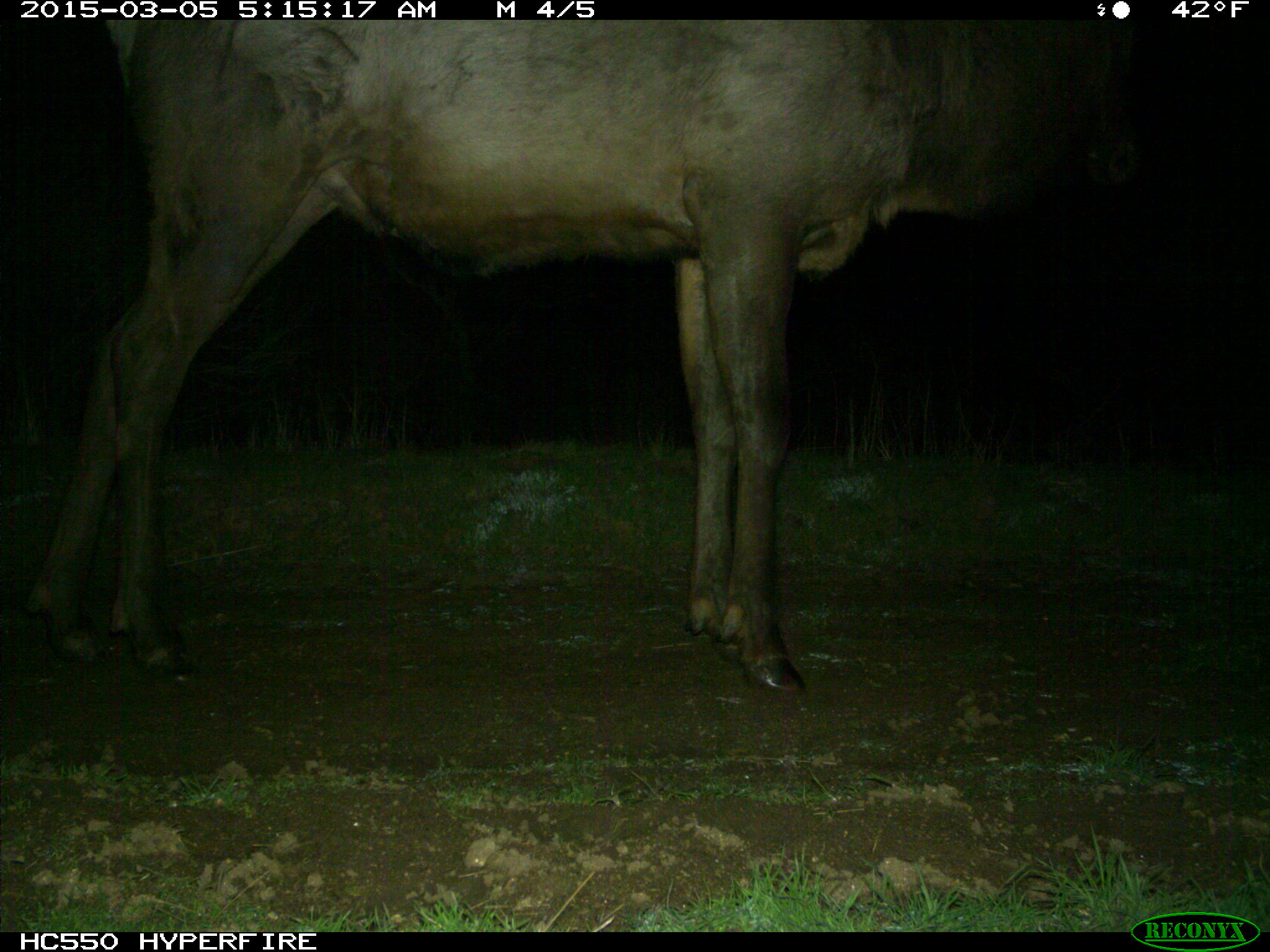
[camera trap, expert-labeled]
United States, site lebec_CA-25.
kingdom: Animalia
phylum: Chordata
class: Mammalia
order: Artiodactyla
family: Cervidae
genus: Cervus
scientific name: Cervus canadensis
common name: elk